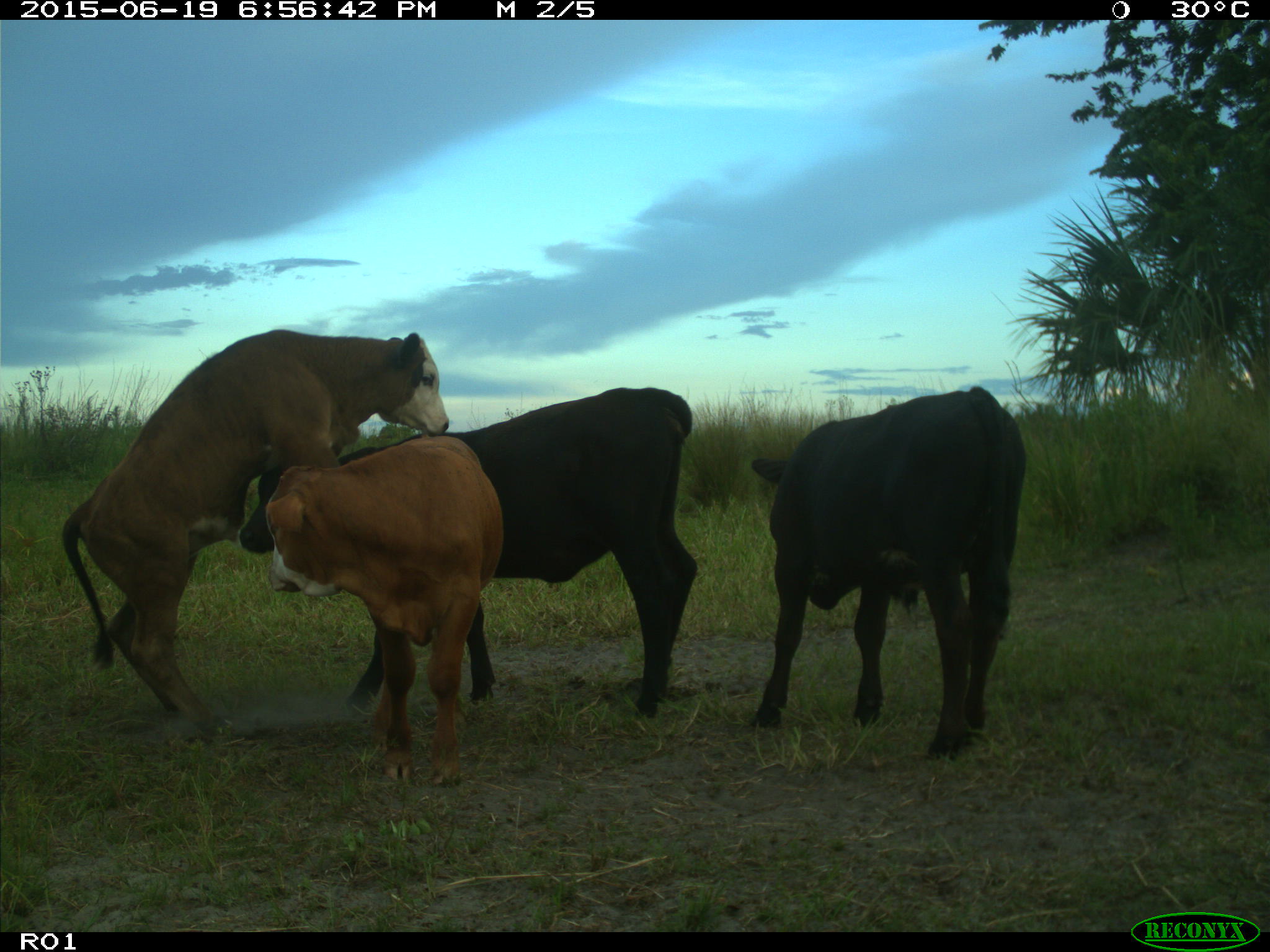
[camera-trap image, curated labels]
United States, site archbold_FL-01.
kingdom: Animalia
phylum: Chordata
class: Mammalia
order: Artiodactyla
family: Bovidae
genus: Bos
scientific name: Bos taurus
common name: domestic cow